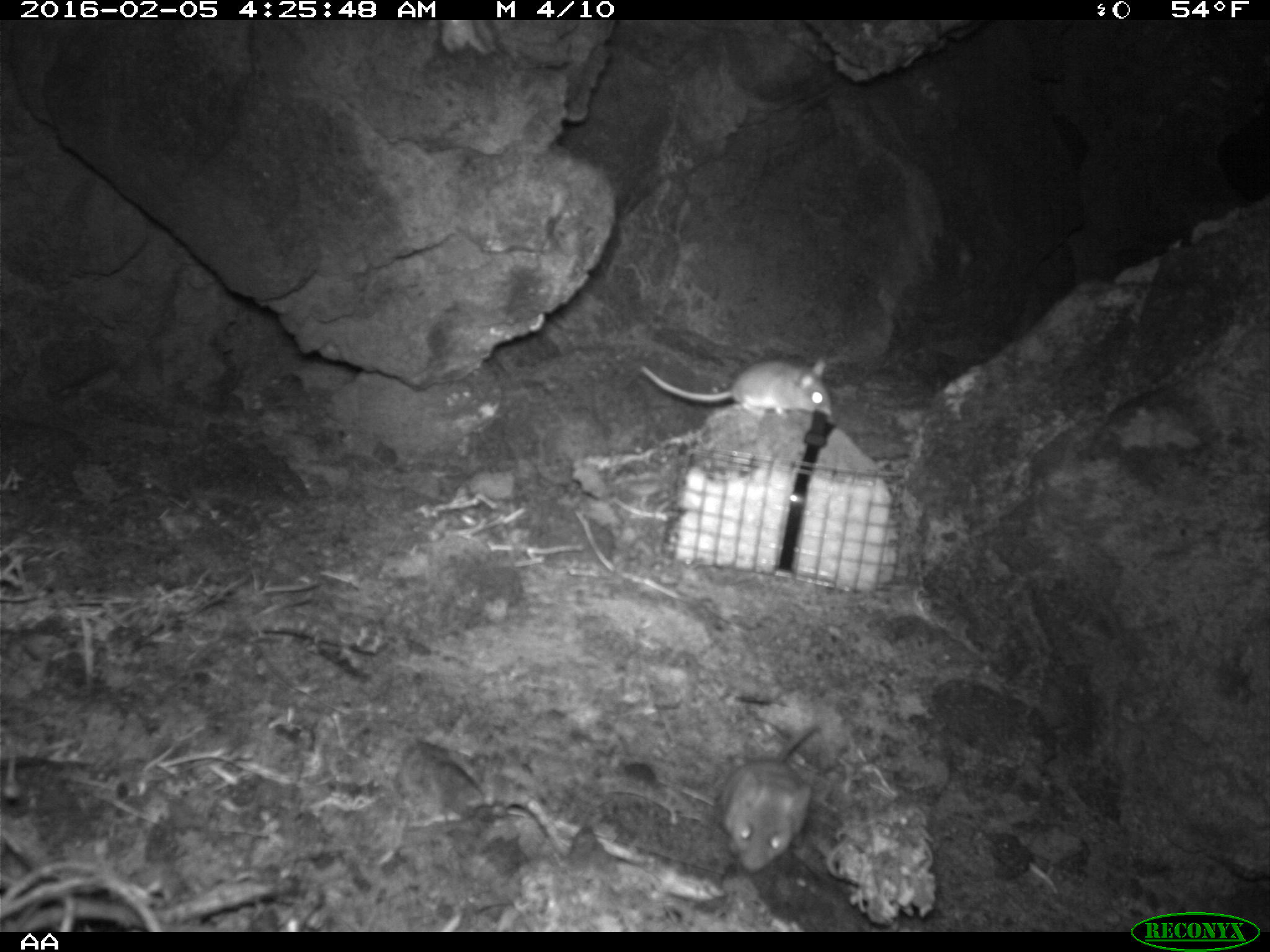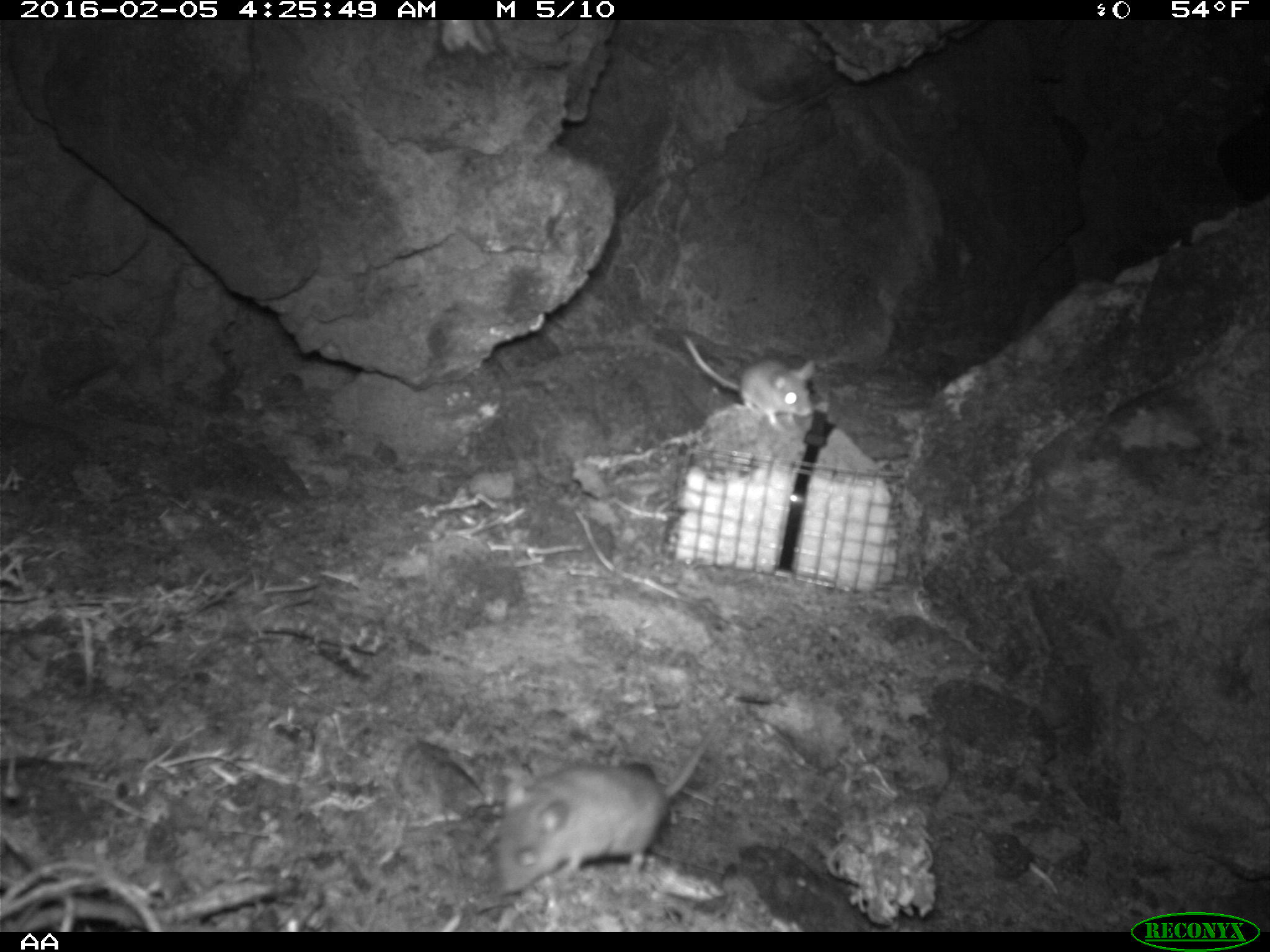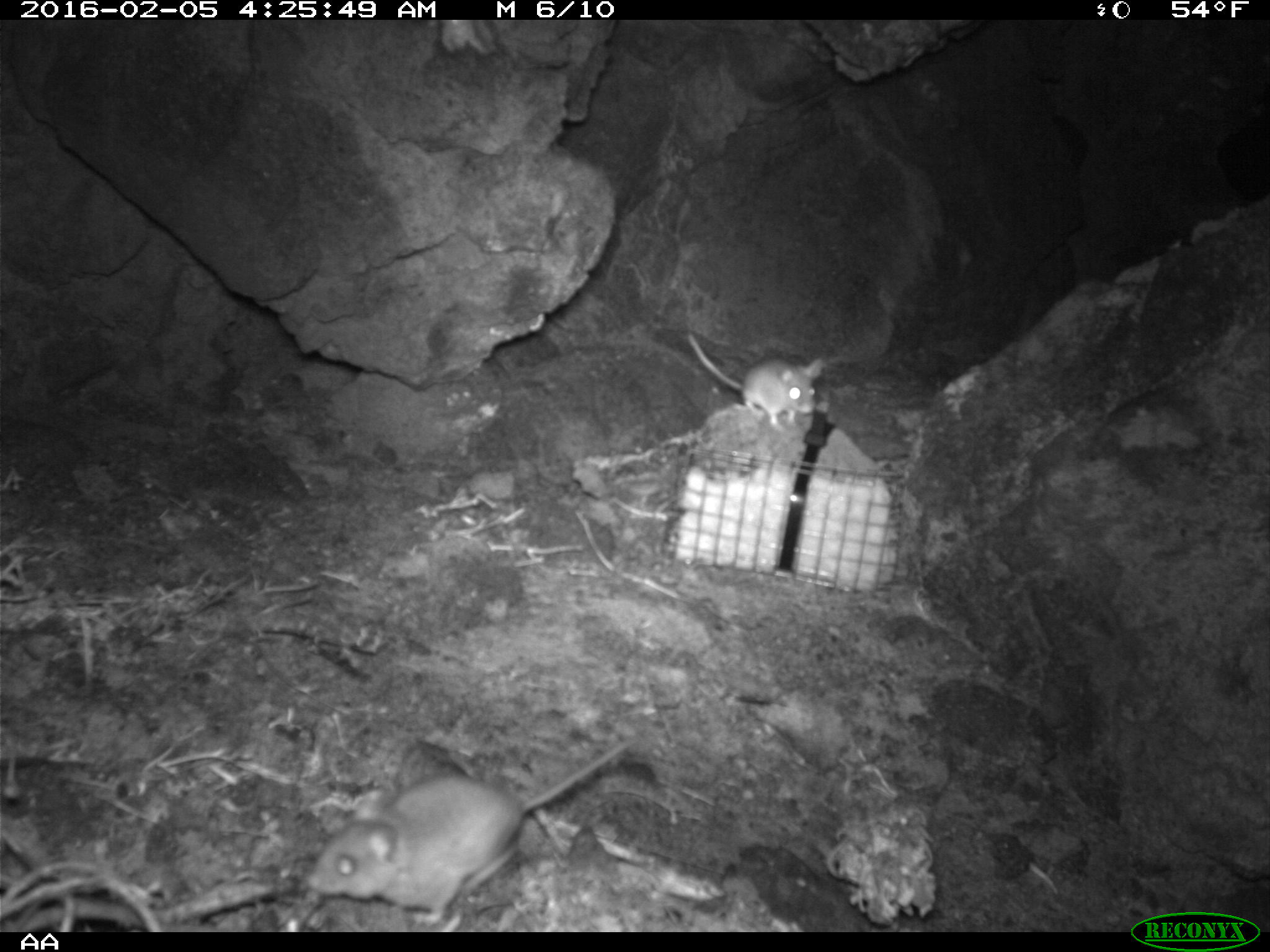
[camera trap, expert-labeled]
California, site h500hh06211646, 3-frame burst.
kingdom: Animalia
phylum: Chordata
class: Mammalia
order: Rodentia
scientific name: Rodentia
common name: rodent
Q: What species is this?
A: Rodent (Rodentia).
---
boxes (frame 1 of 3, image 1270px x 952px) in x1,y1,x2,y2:
rodent: 714,718,833,872; 636,355,832,416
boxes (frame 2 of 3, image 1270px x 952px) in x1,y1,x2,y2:
rodent: 498,728,714,891; 682,334,814,428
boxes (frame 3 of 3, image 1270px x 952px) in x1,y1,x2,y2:
rodent: 304,739,633,925; 686,333,825,429